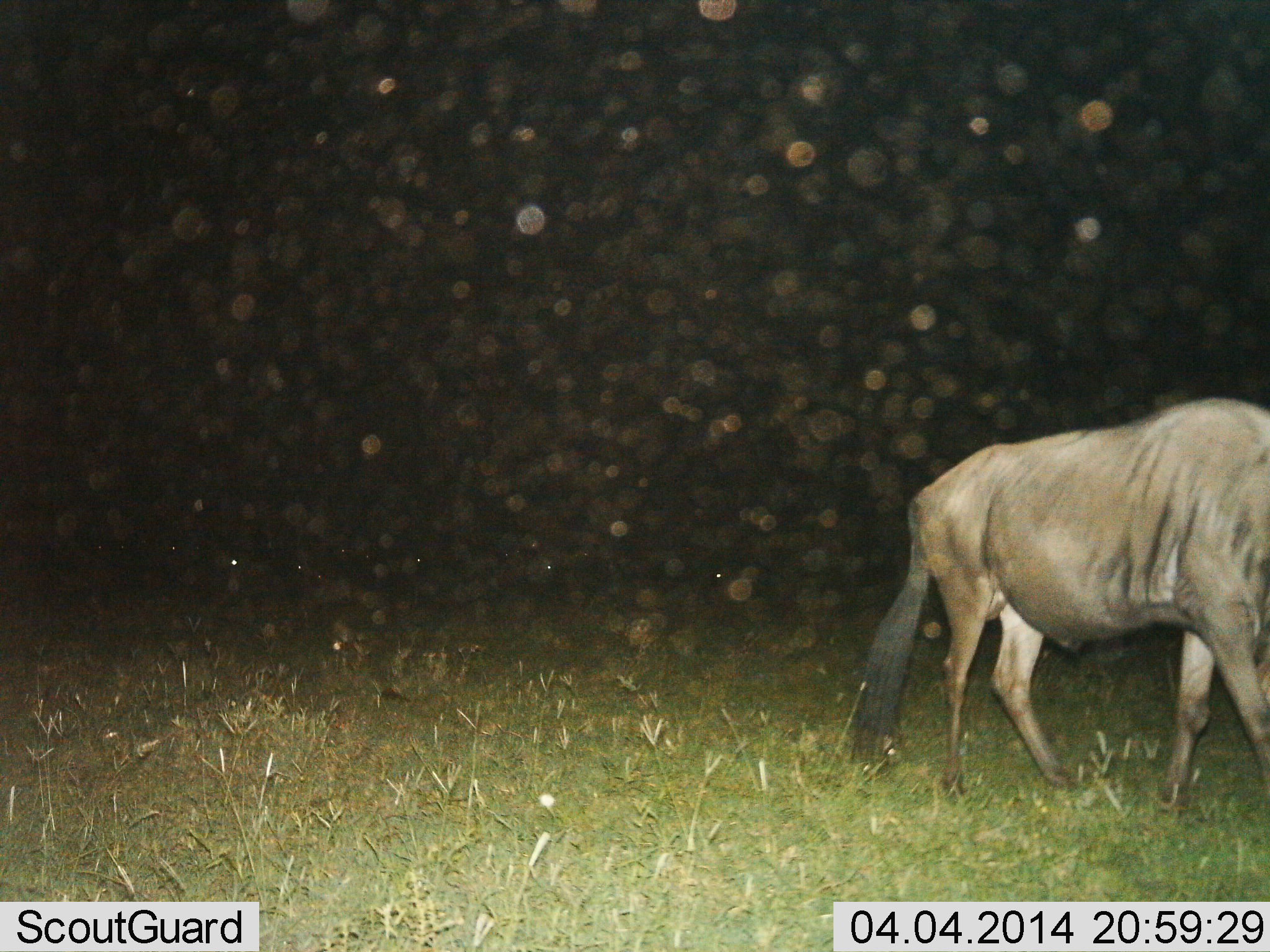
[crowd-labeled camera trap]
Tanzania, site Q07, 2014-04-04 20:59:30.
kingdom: Animalia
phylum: Chordata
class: Mammalia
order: Artiodactyla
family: Bovidae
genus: Connochaetes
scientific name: Connochaetes taurinus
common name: blue wildebeest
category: wildebeest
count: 1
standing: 40%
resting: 0%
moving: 60%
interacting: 0%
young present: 0%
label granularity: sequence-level